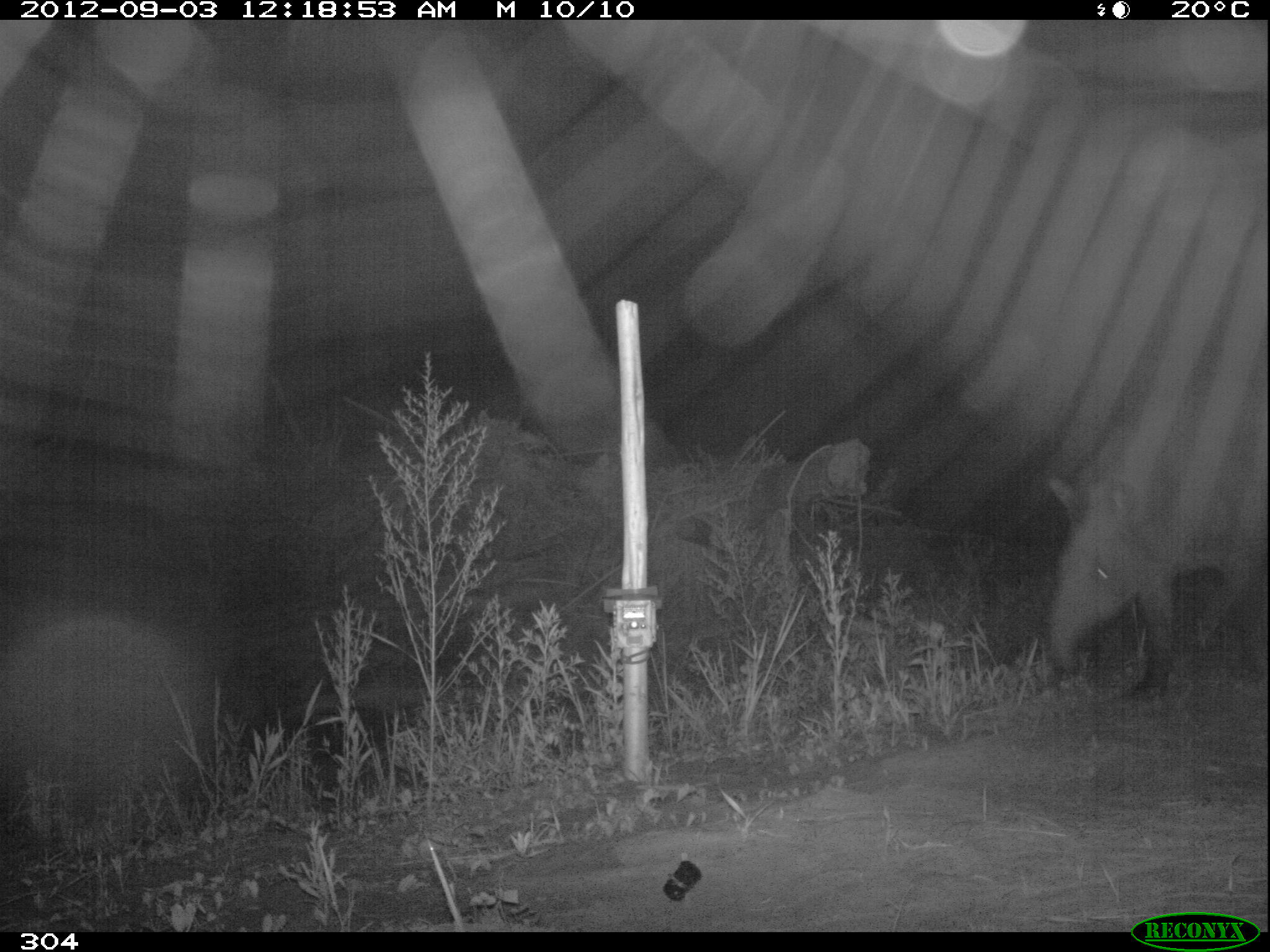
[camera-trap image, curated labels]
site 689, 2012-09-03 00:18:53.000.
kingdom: Animalia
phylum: Chordata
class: Mammalia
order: Perissodactyla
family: Tapiridae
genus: Tapirus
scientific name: Tapirus terrestris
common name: south american tapir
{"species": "Tapirus terrestris (south american tapir)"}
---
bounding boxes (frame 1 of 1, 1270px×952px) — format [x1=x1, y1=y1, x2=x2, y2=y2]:
tapirus terrestris: [x1=1048, y1=391, x2=1268, y2=705]